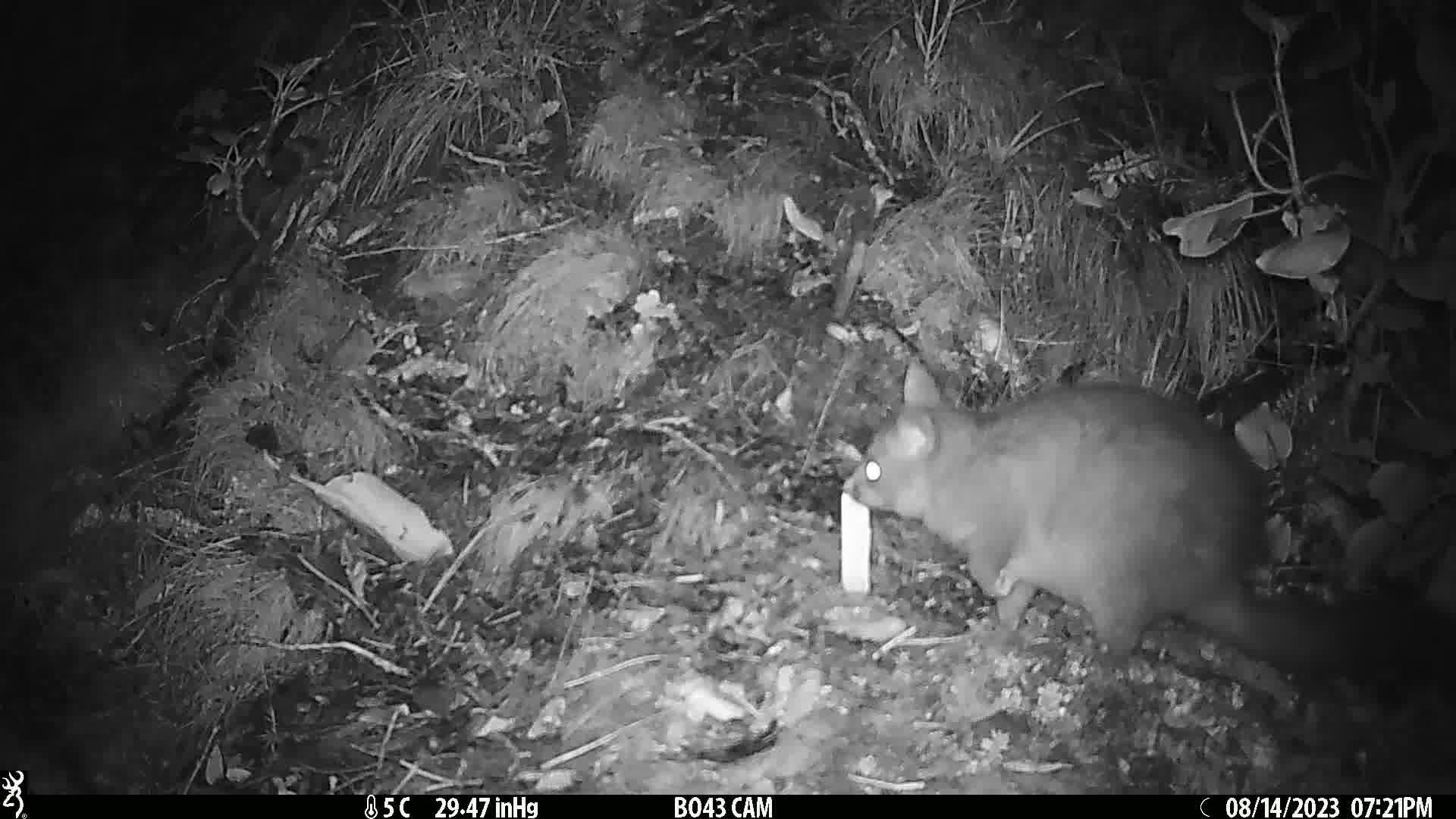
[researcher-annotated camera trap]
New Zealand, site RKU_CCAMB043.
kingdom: Animalia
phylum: Chordata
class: Mammalia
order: Diprotodontia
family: Phalangeridae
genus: Trichosurus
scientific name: Trichosurus vulpecula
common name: common brushtail possum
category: possum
Possum (common brushtail possum) (Trichosurus vulpecula).